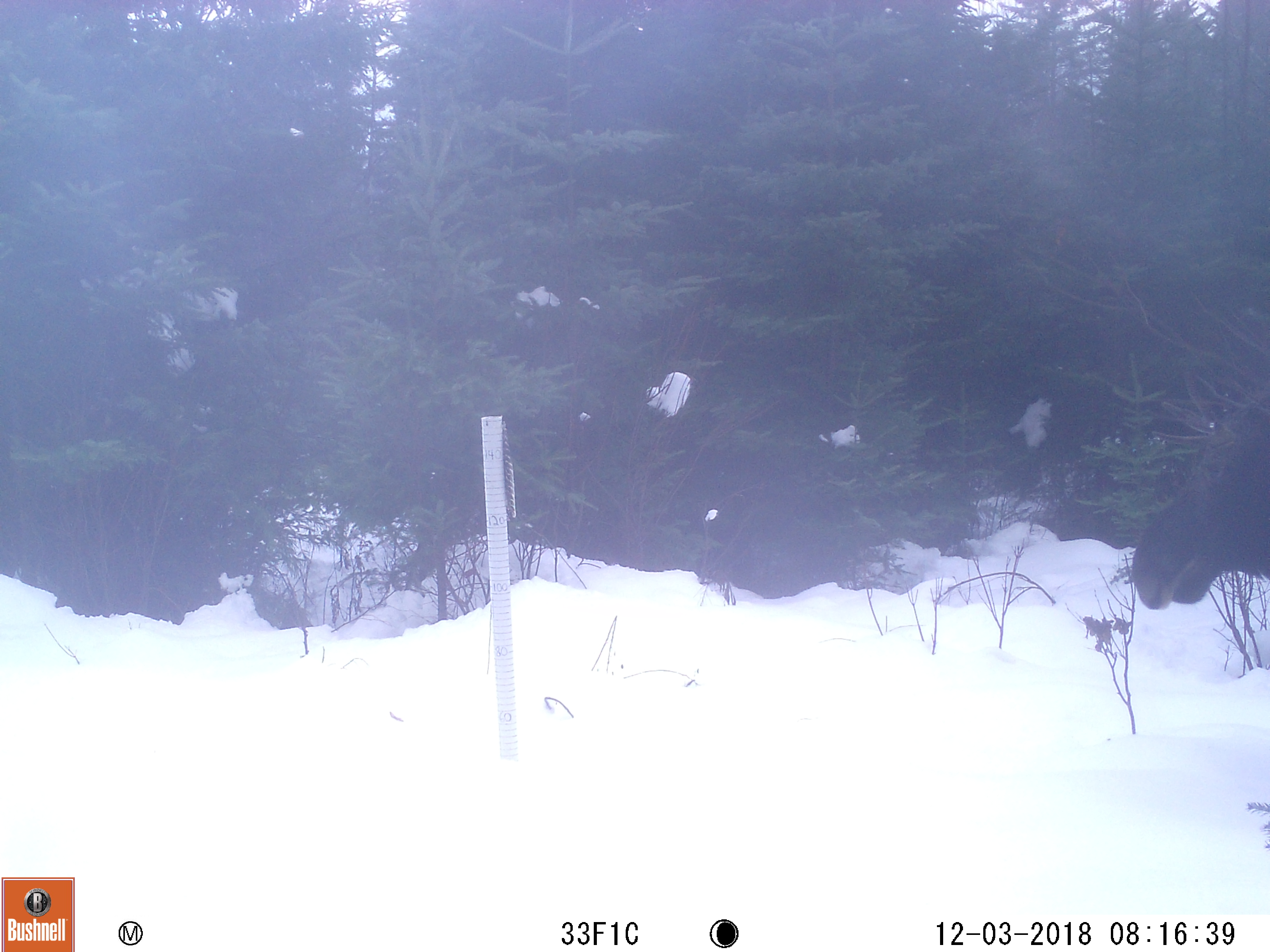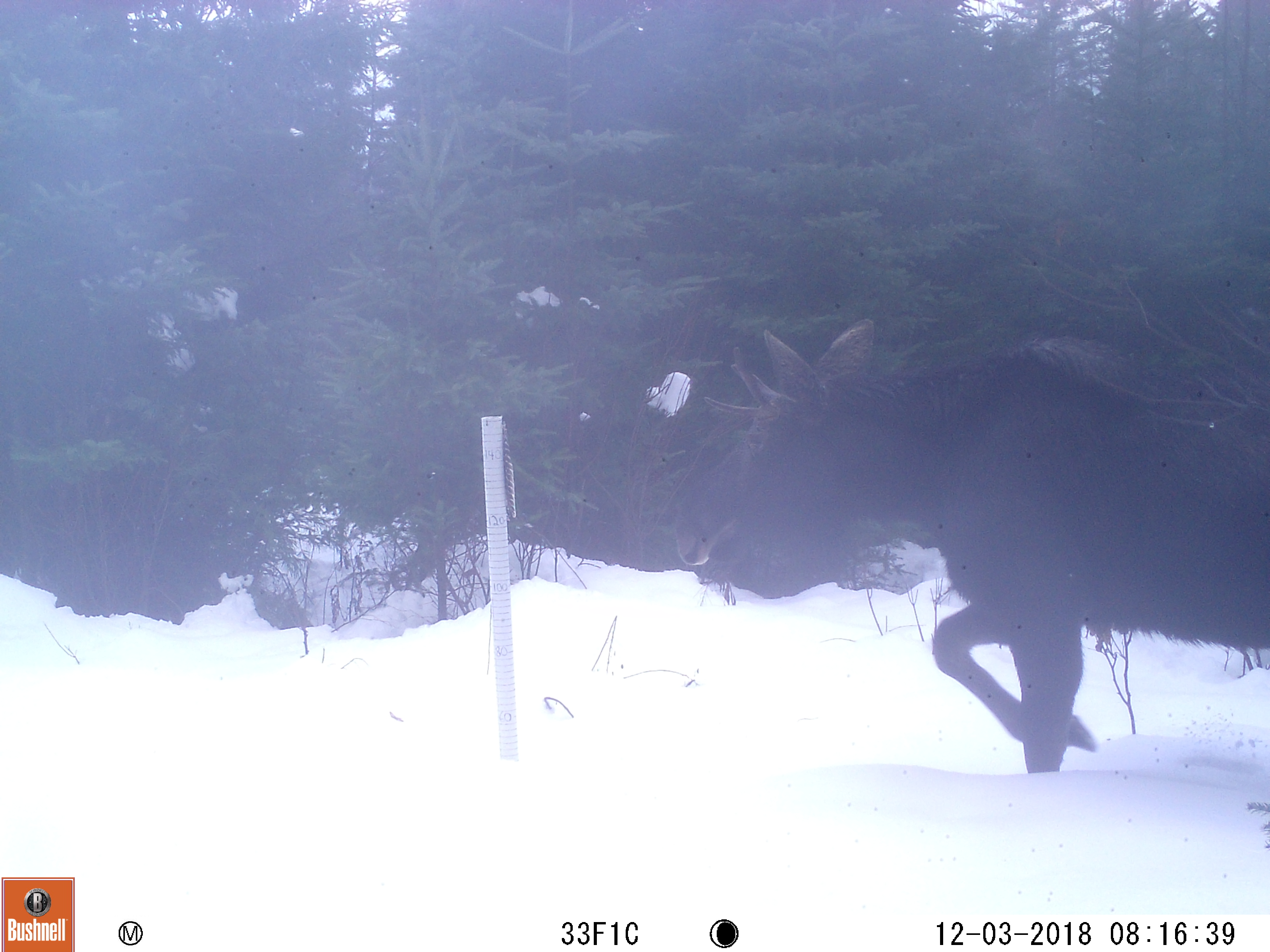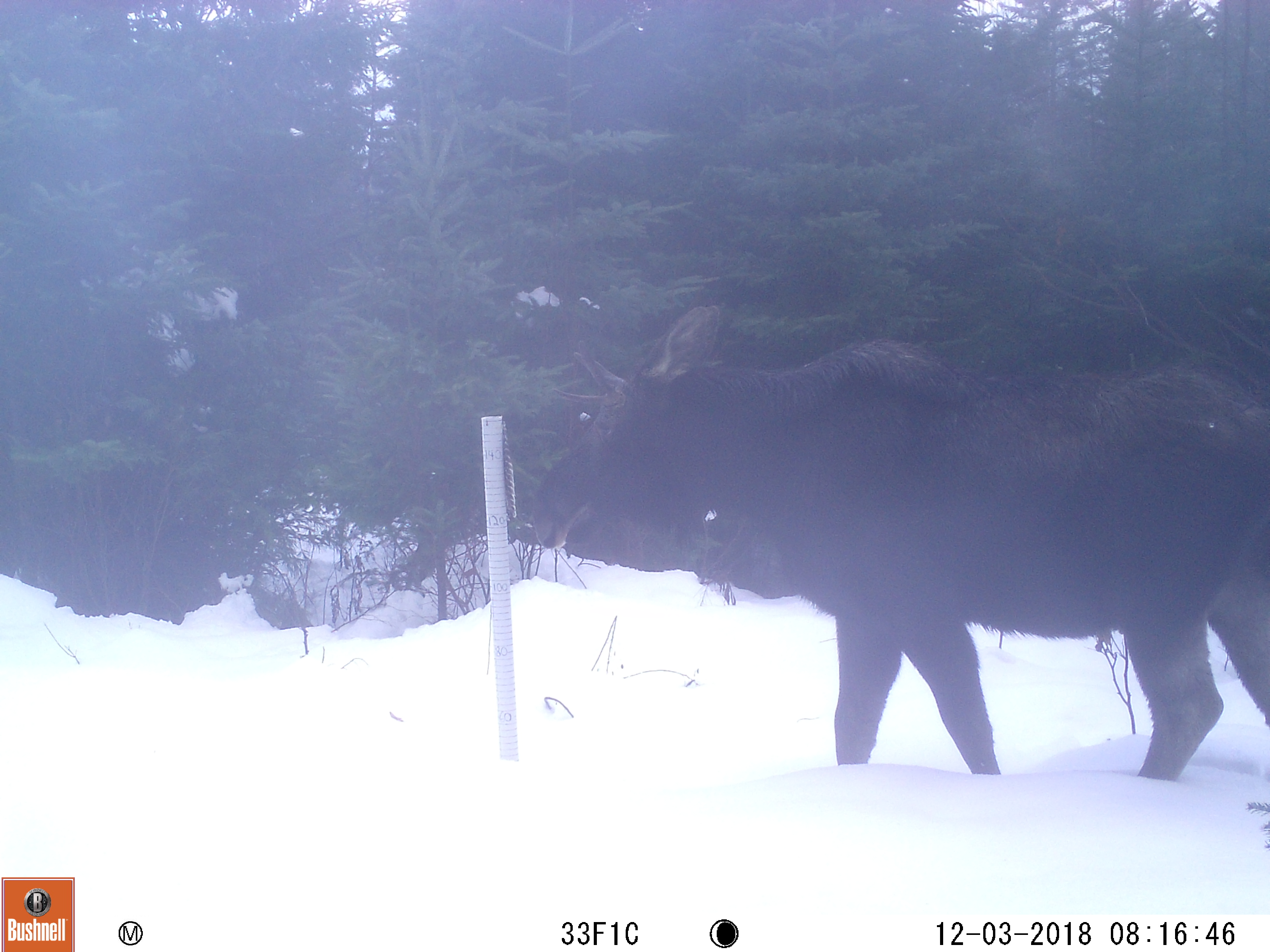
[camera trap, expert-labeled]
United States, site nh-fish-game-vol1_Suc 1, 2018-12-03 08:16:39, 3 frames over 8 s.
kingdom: Animalia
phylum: Chordata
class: Mammalia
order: Artiodactyla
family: Cervidae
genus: Alces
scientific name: Alces alces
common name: moose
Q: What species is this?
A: Moose (Alces alces).